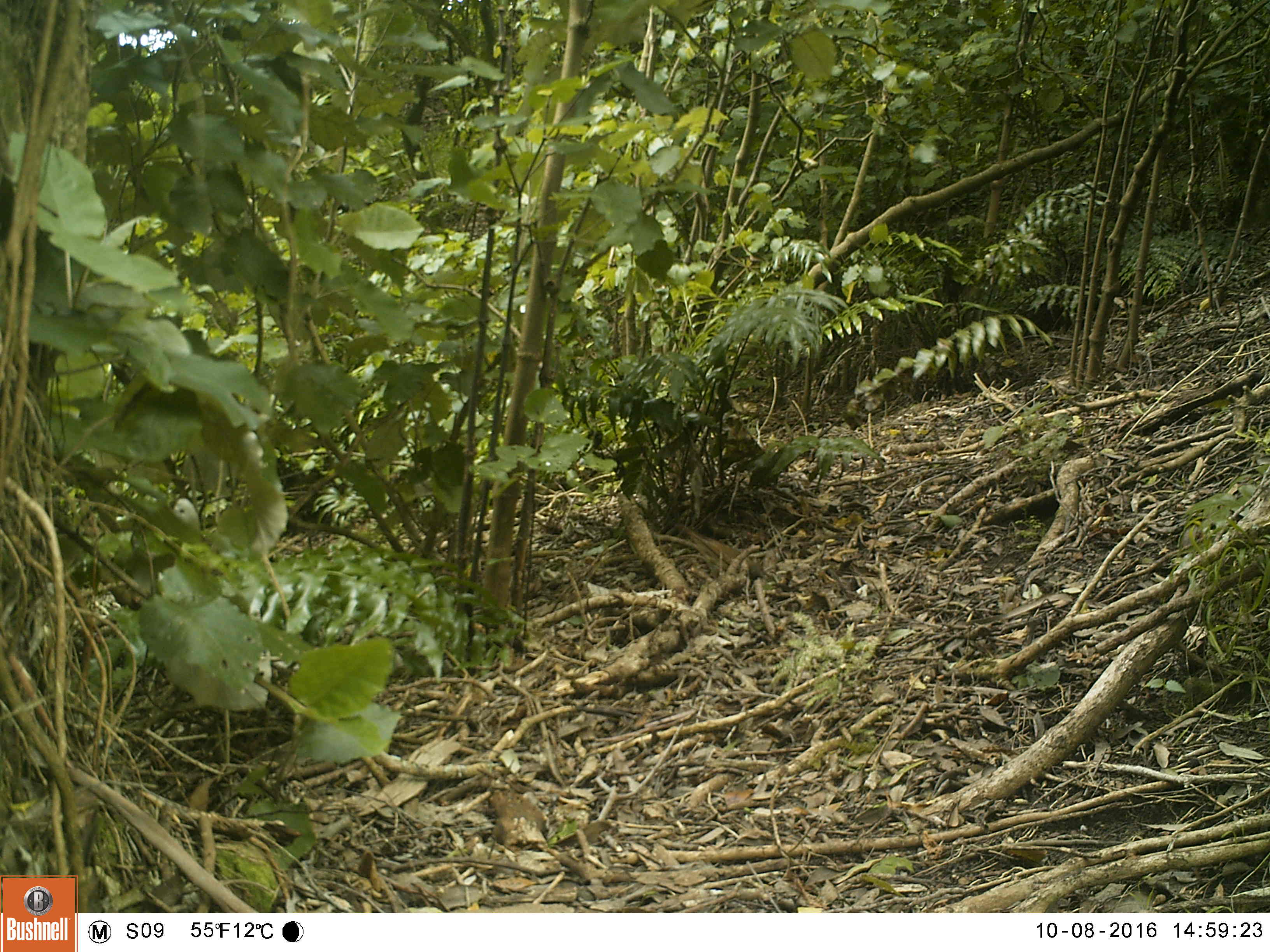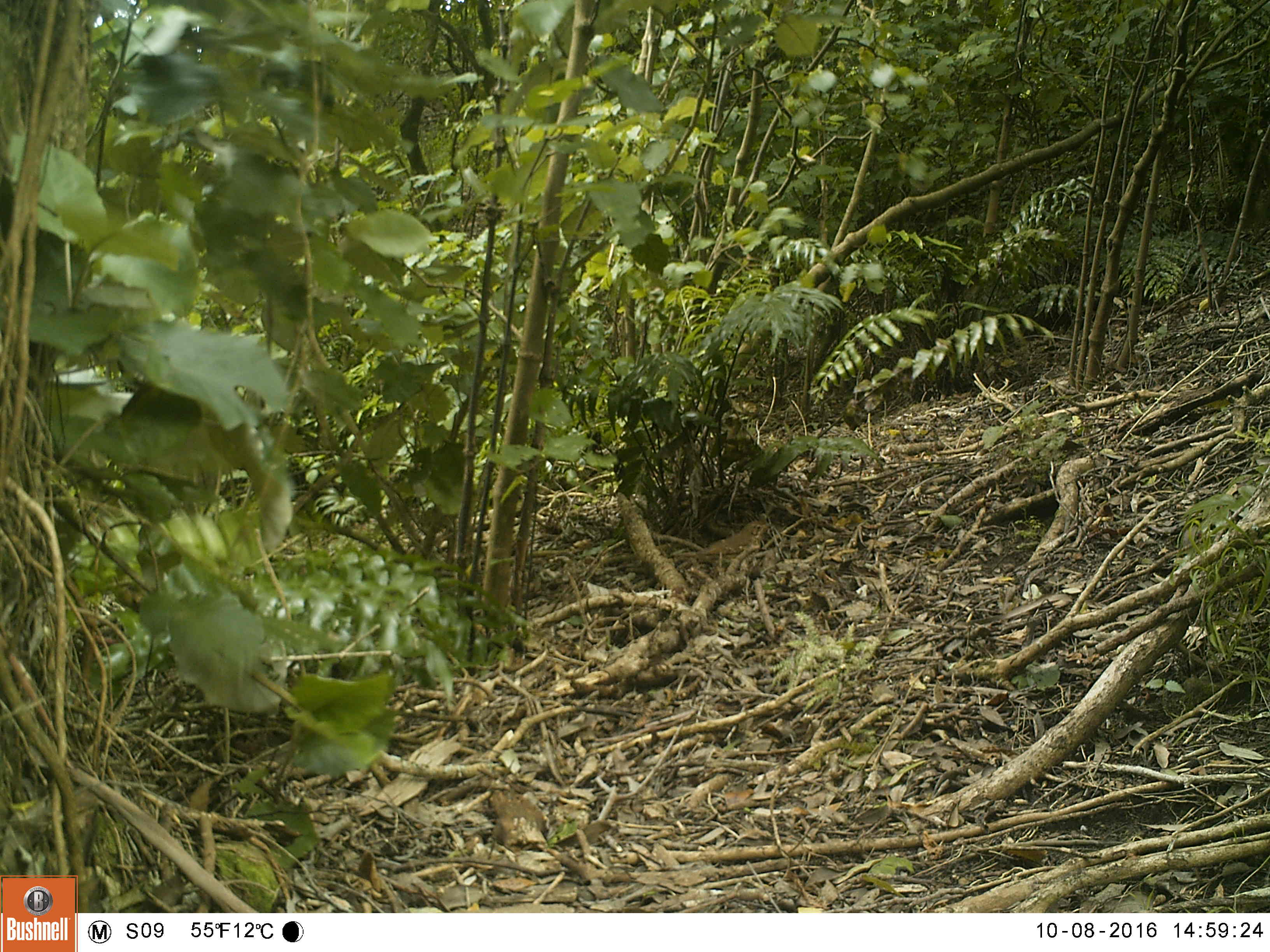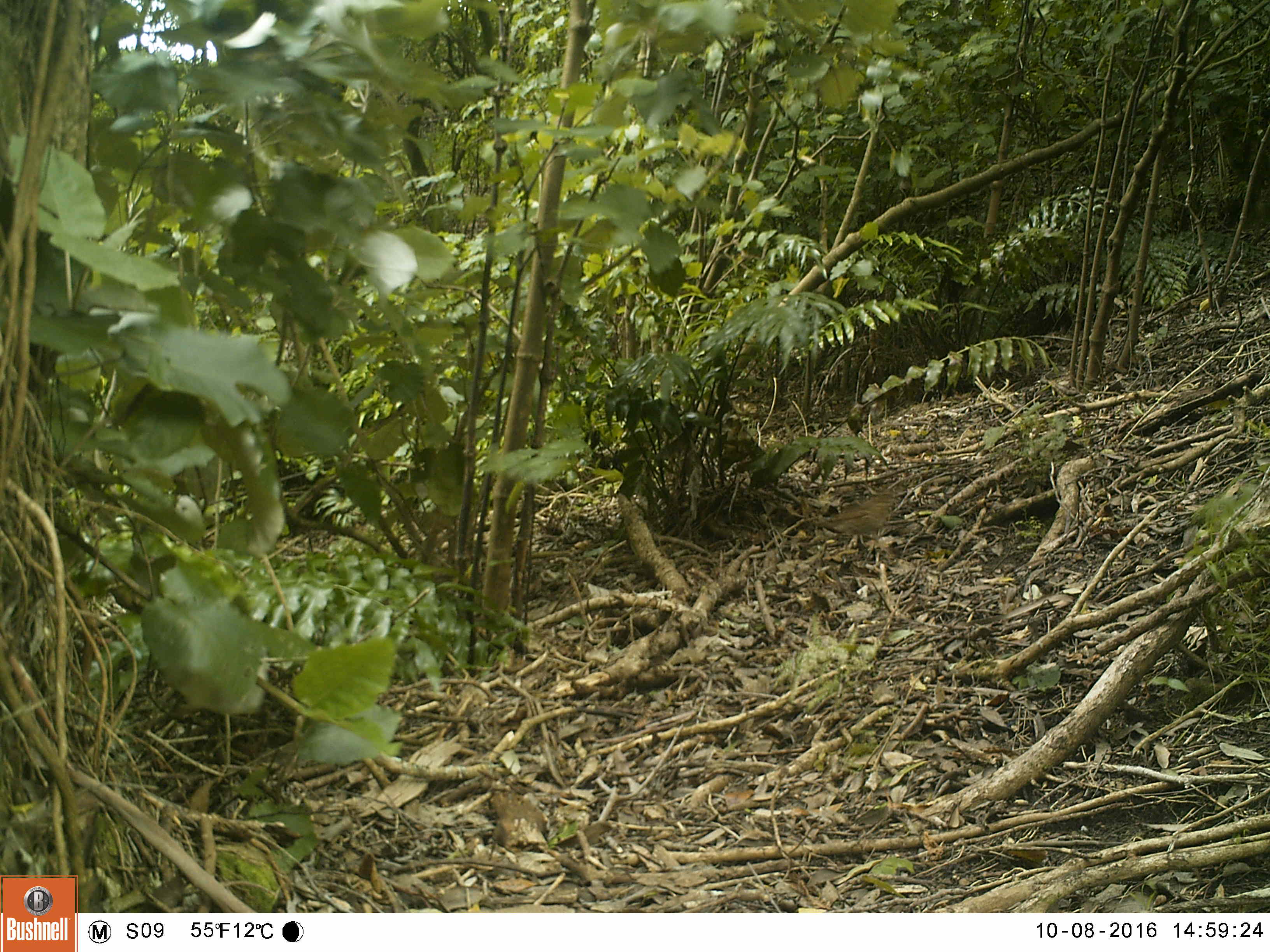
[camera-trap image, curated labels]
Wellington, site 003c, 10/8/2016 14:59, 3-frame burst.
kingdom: Animalia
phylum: Chordata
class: Aves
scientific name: Aves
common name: bird